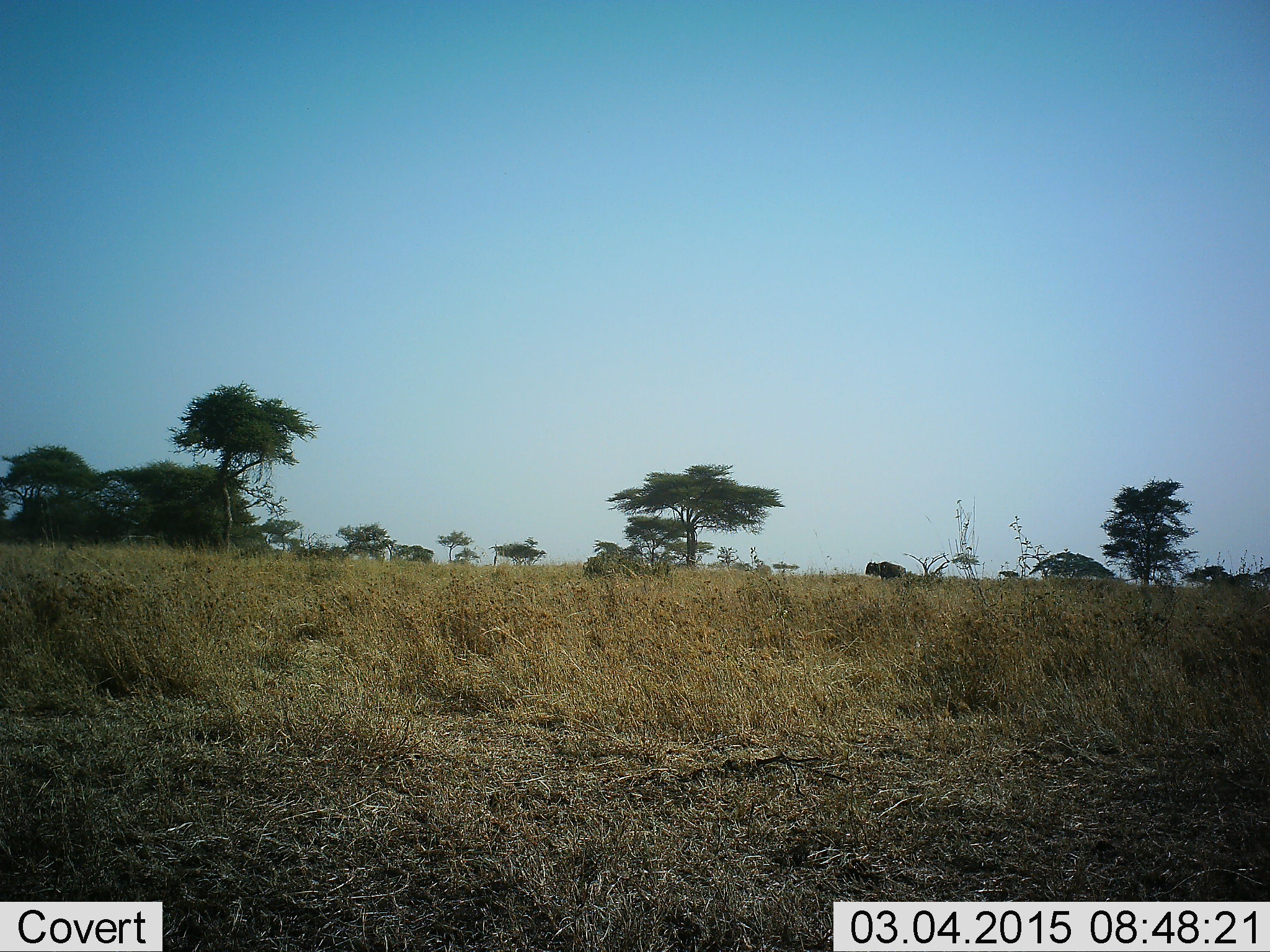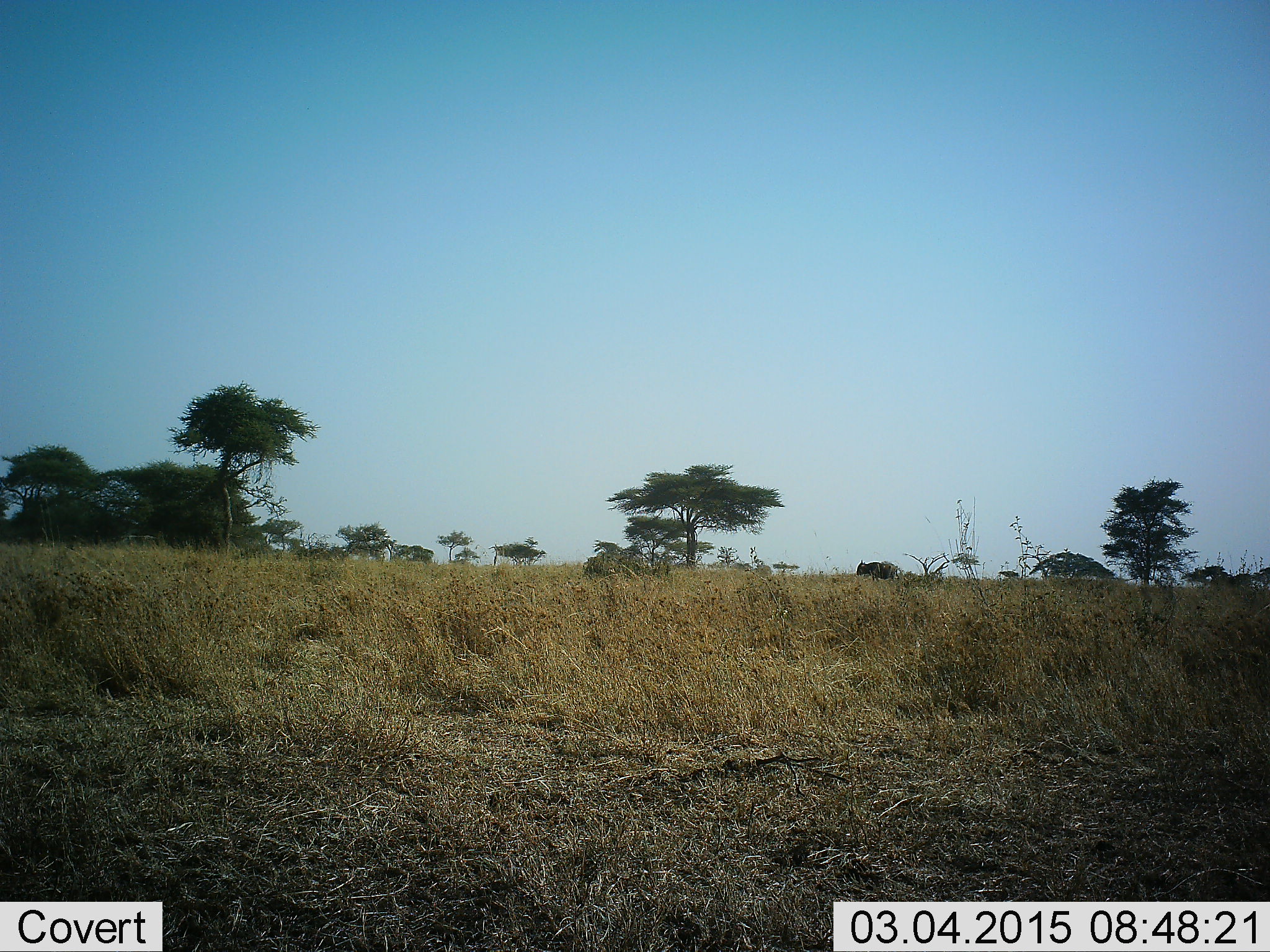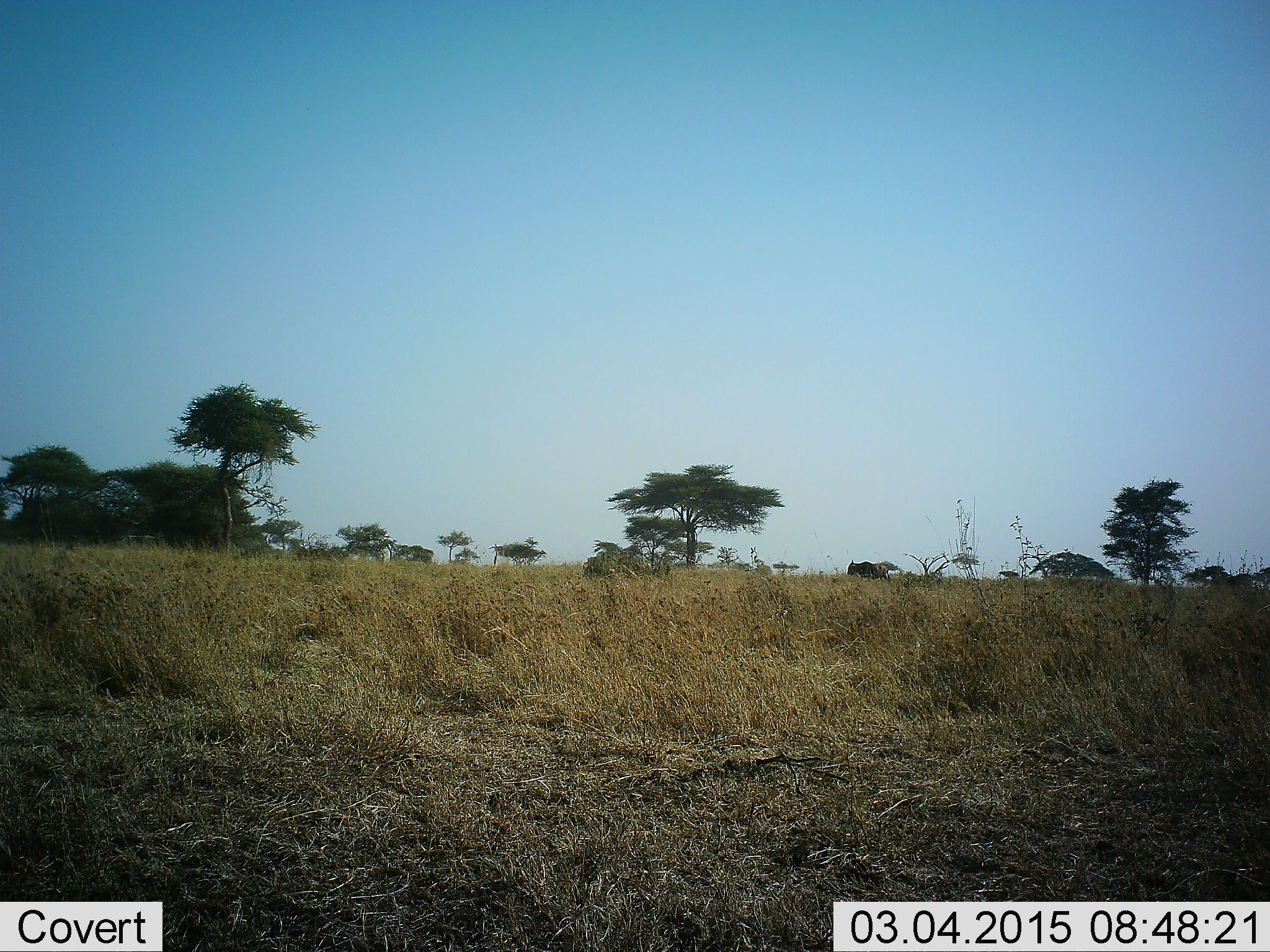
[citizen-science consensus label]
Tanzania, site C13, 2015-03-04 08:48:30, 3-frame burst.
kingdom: Animalia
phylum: Chordata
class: Mammalia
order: Artiodactyla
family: Bovidae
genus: Connochaetes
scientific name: Connochaetes taurinus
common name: blue wildebeest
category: wildebeest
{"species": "wildebeest (blue wildebeest) (Connochaetes taurinus)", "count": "1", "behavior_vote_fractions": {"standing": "0%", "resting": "0%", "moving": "100%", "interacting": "0%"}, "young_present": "0%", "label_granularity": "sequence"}